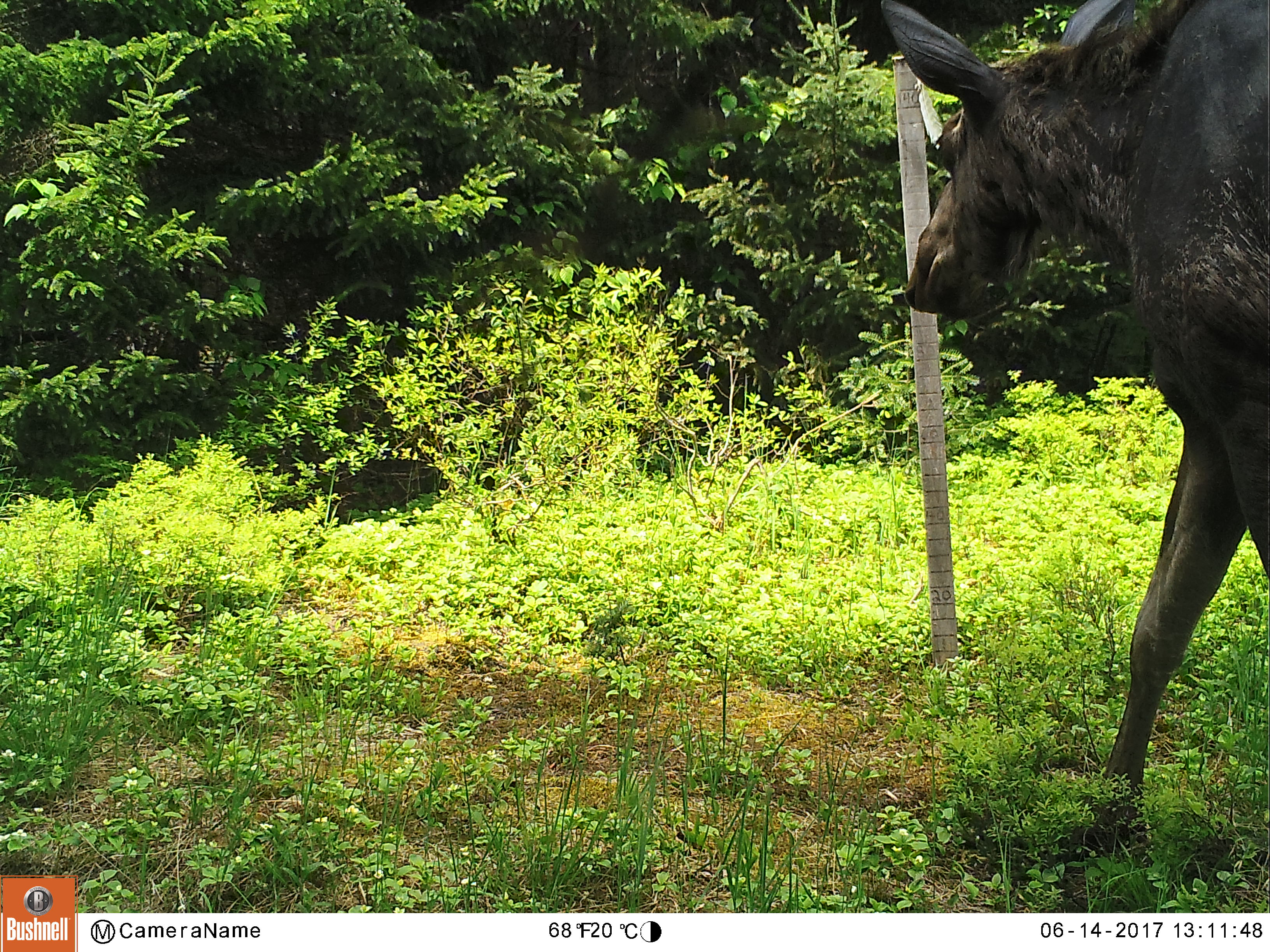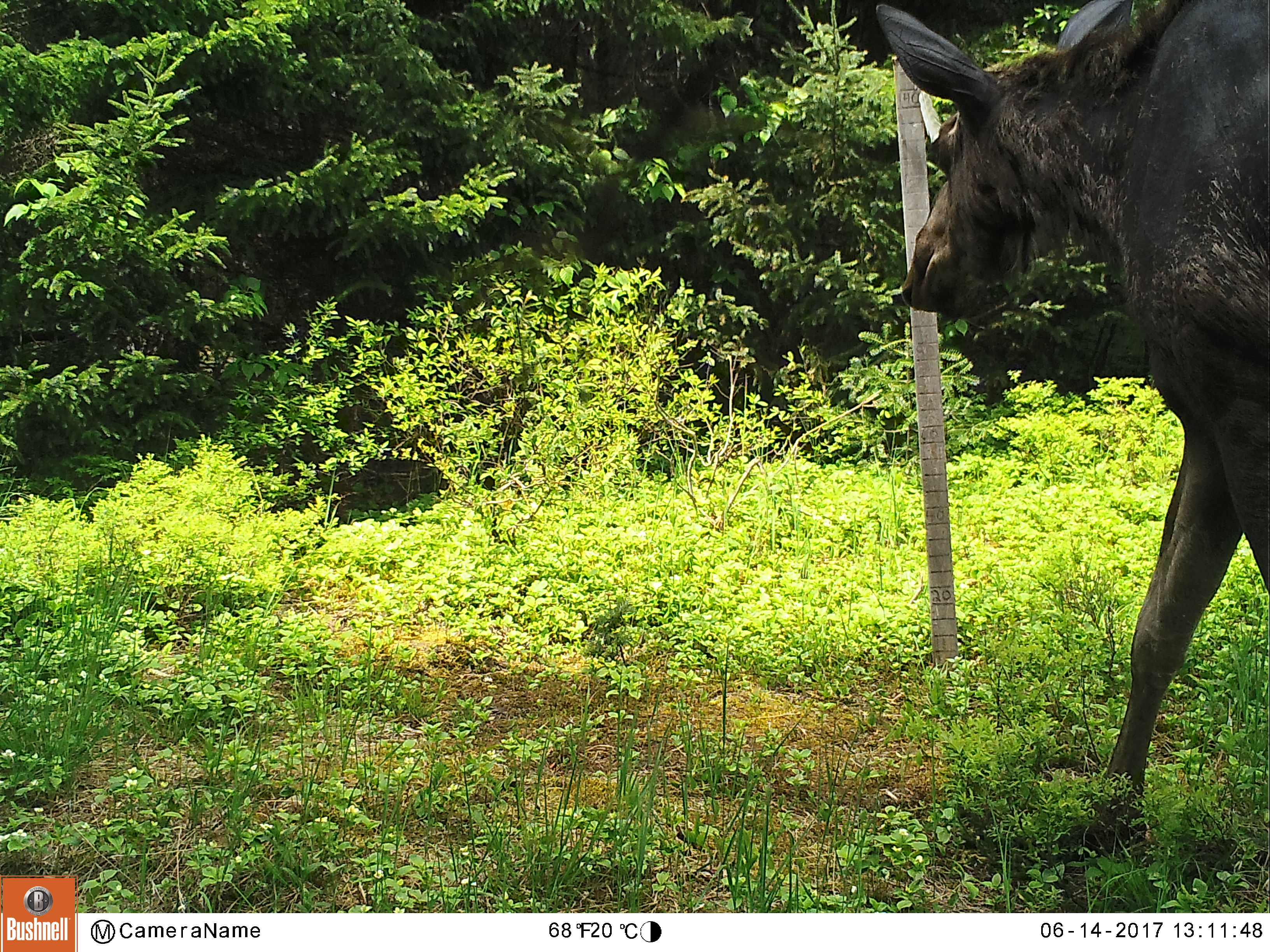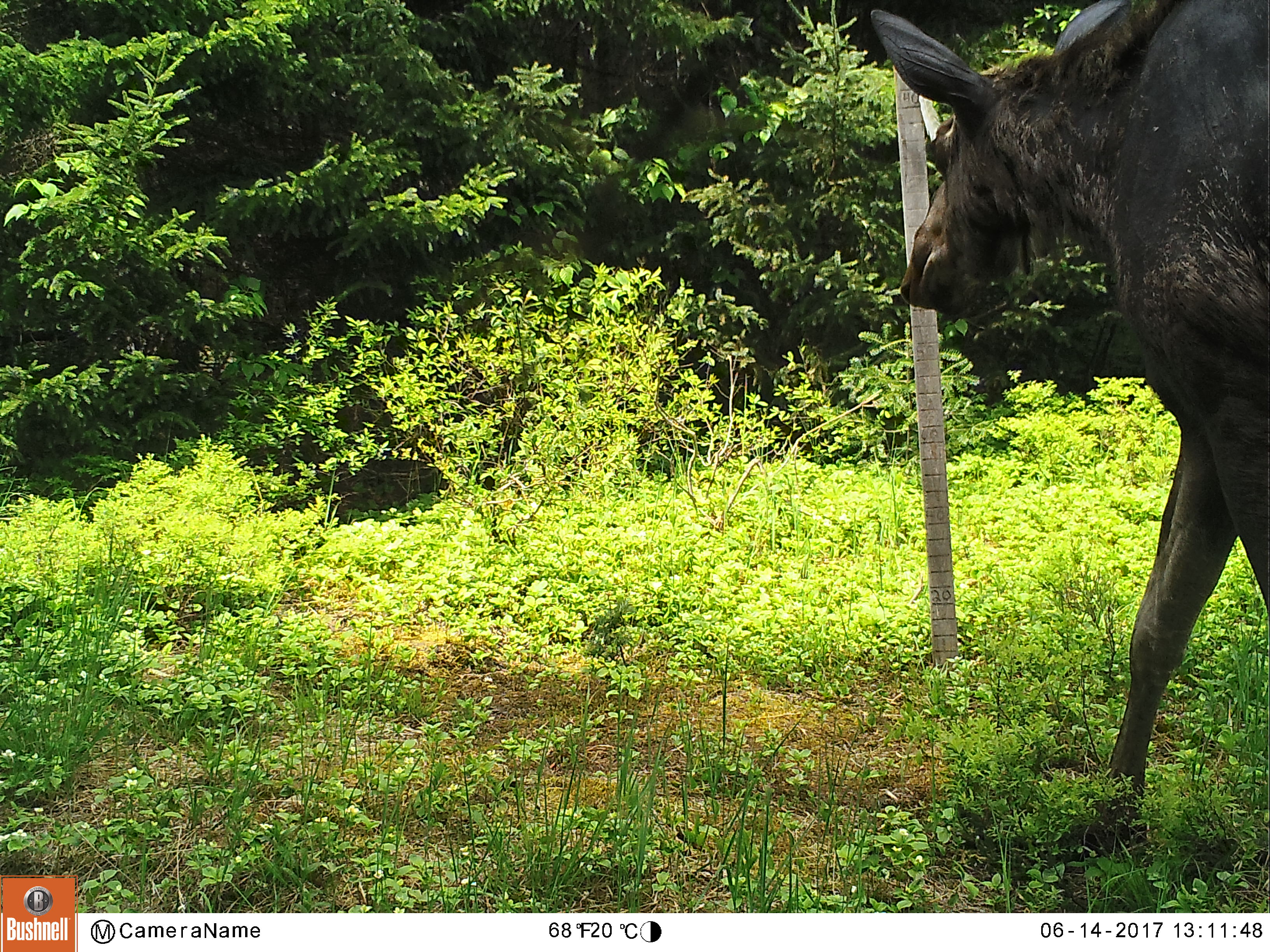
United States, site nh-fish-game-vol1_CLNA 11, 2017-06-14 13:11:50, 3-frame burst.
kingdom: Animalia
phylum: Chordata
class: Mammalia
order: Artiodactyla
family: Cervidae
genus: Alces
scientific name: Alces alces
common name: moose